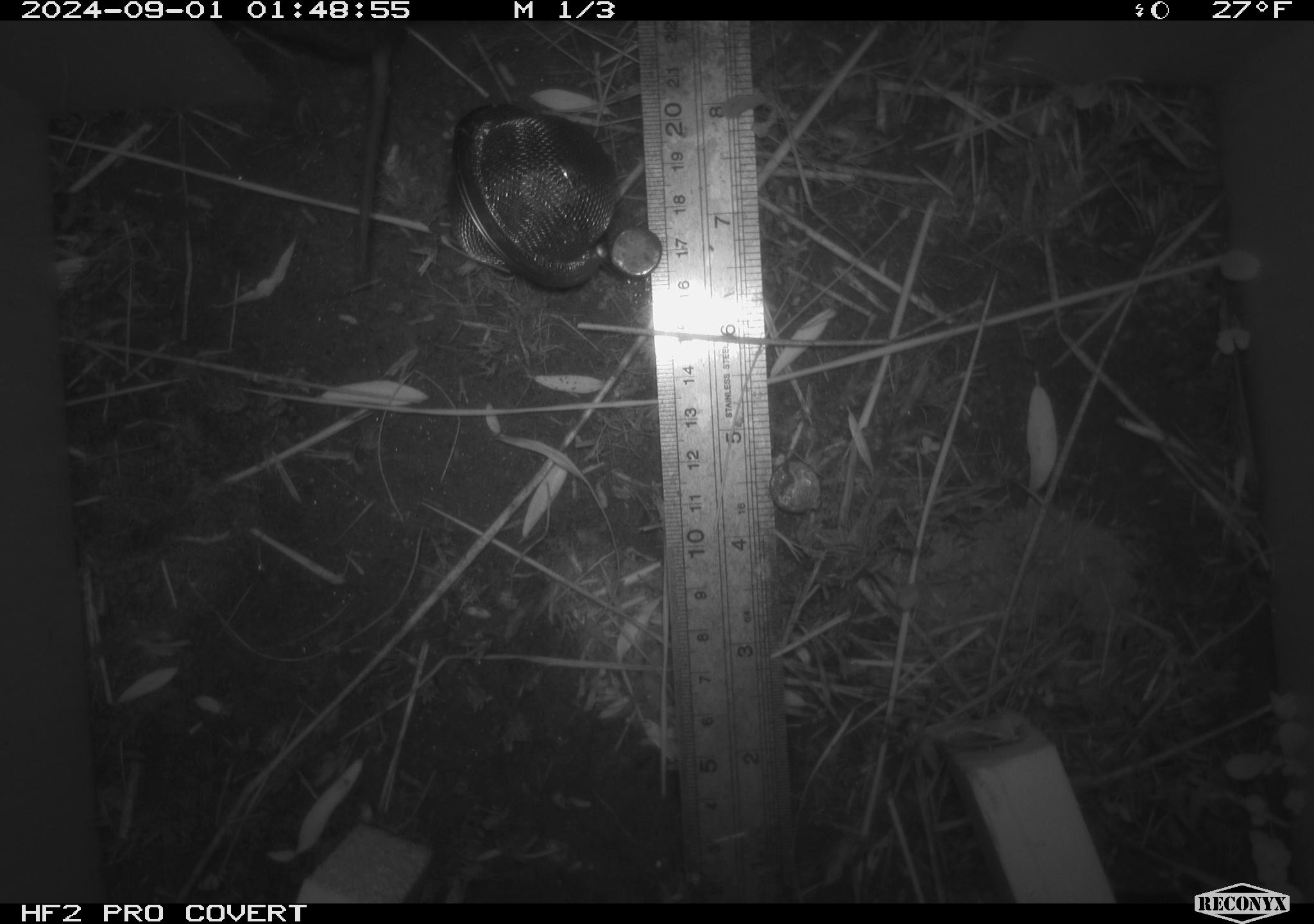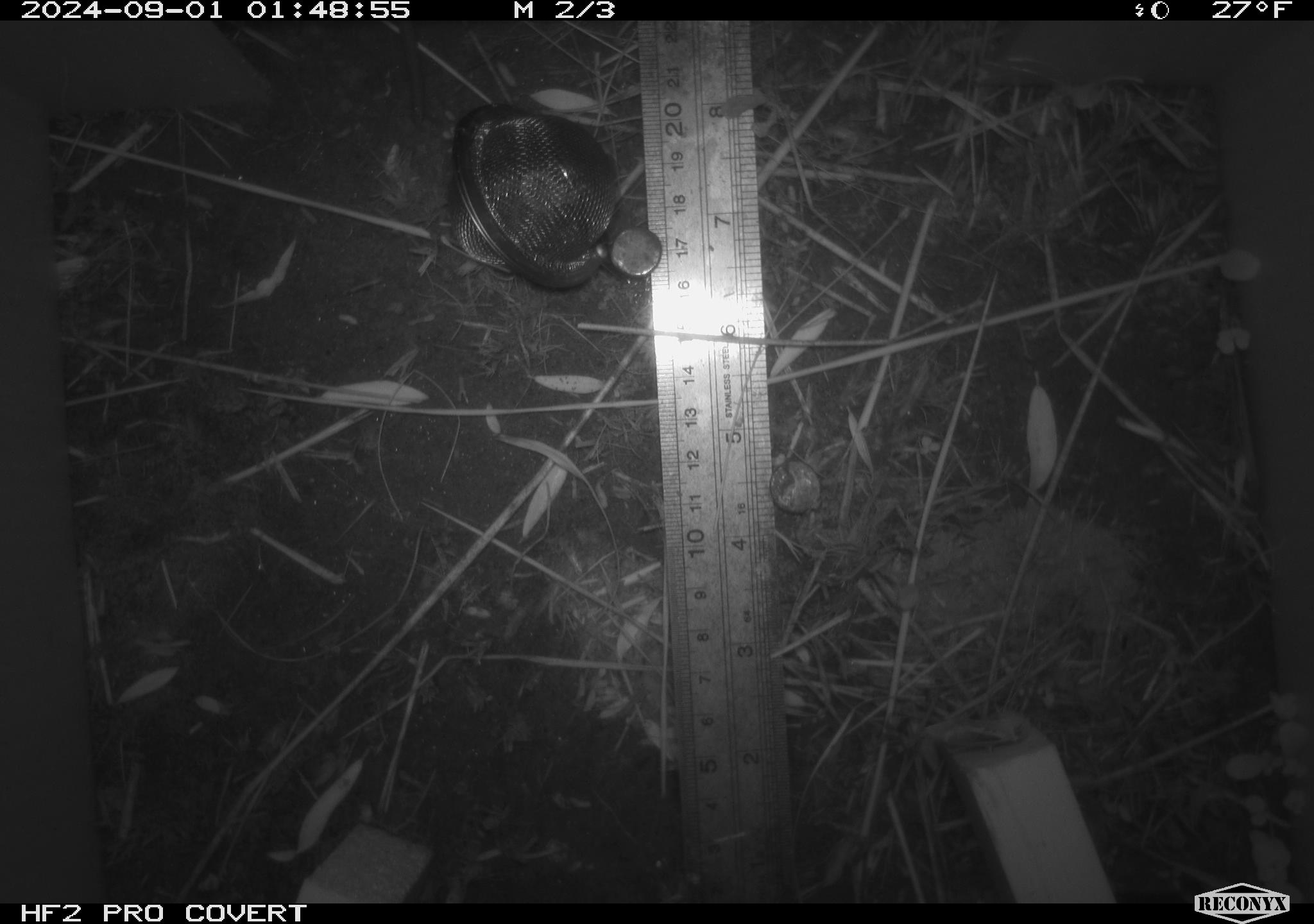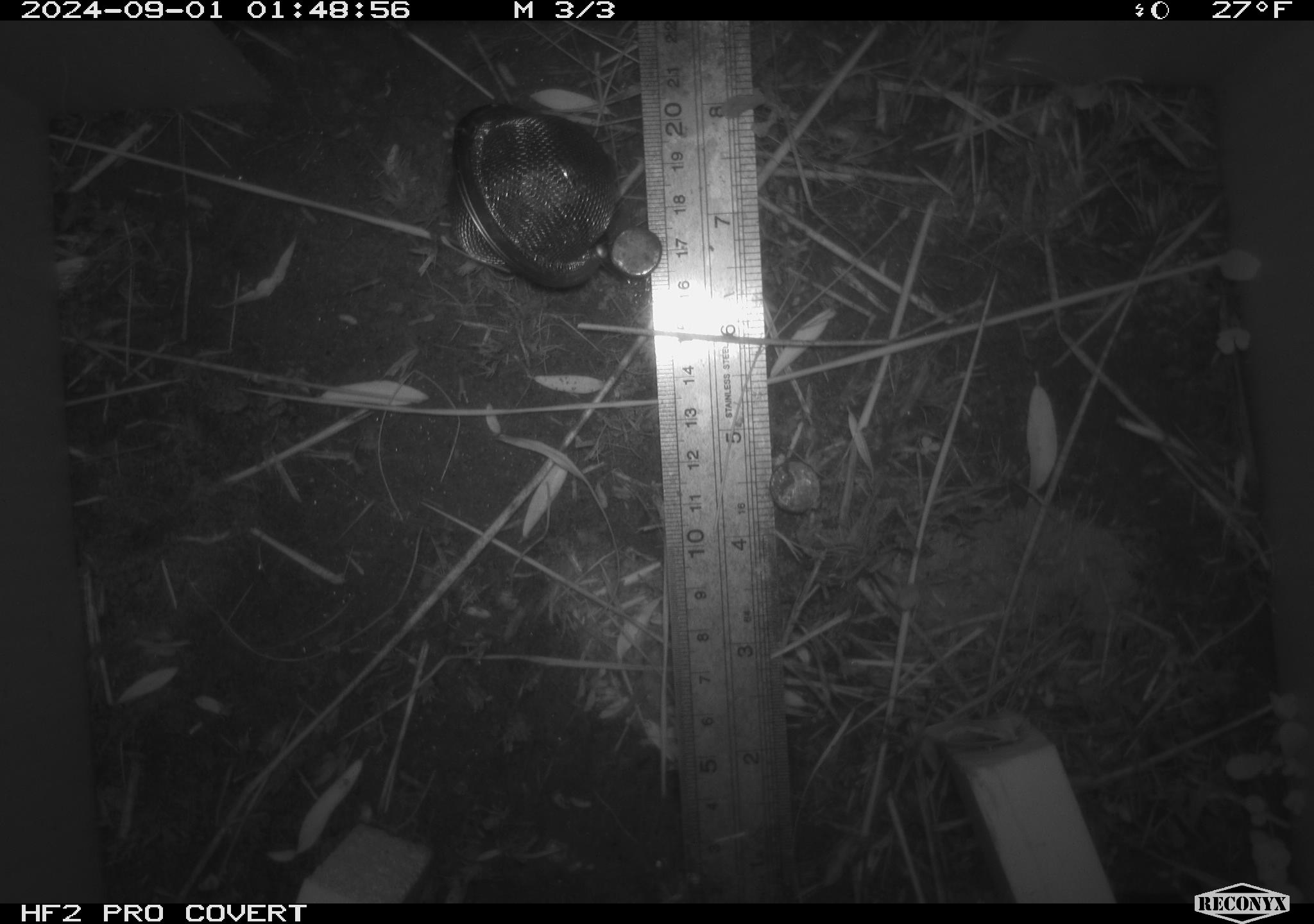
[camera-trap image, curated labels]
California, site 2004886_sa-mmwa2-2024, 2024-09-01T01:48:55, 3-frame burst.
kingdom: Animalia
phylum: Chordata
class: Mammalia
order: Rodentia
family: Cricetidae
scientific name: Arvicolinae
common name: voles, lemmings, and muskrats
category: arvicolinae subfamily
Arvicolinae subfamily (voles, lemmings, and muskrats) (Arvicolinae).